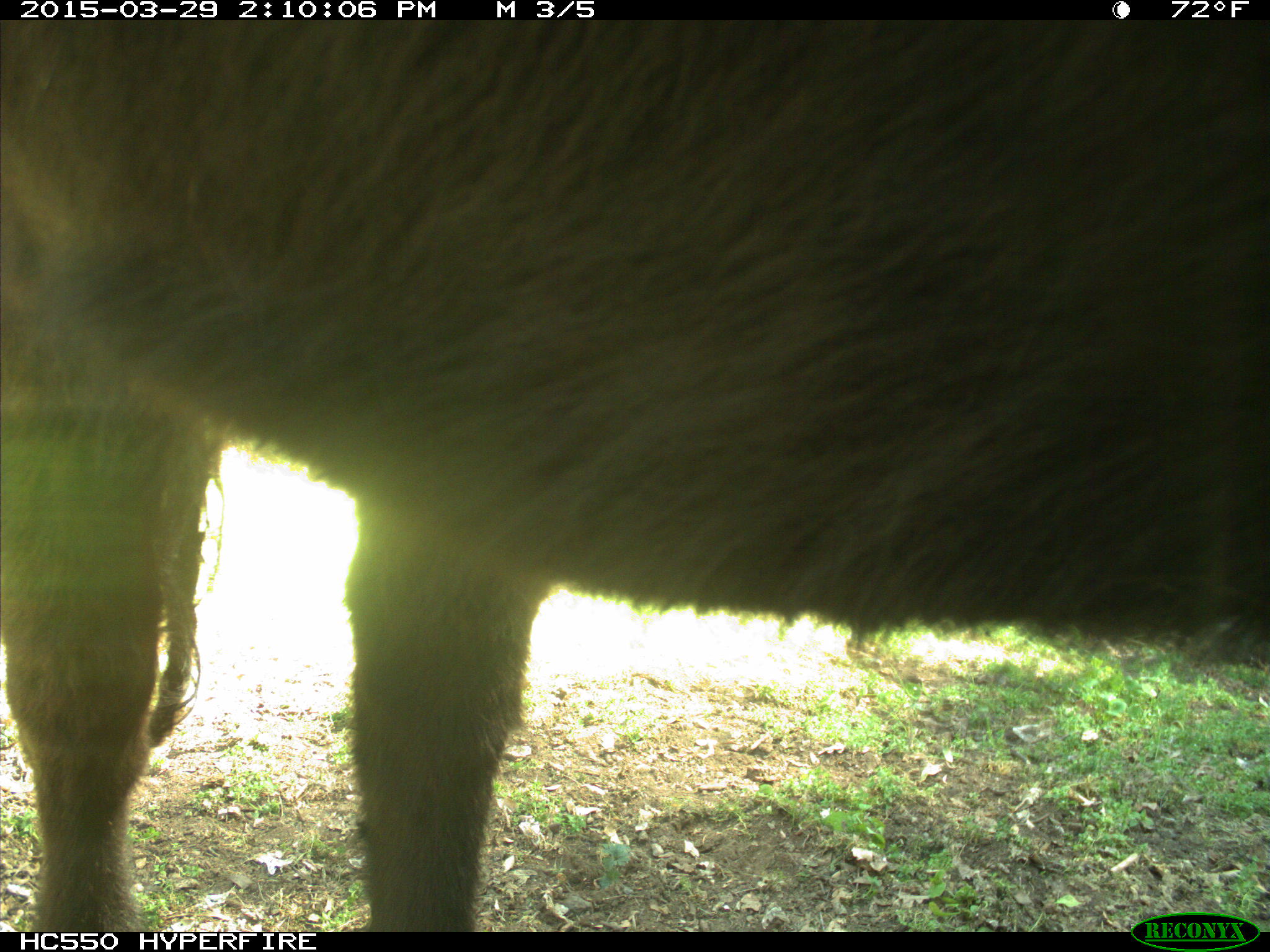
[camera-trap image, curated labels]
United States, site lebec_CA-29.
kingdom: Animalia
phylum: Chordata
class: Mammalia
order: Artiodactyla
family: Bovidae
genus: Bos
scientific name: Bos taurus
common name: domestic cow